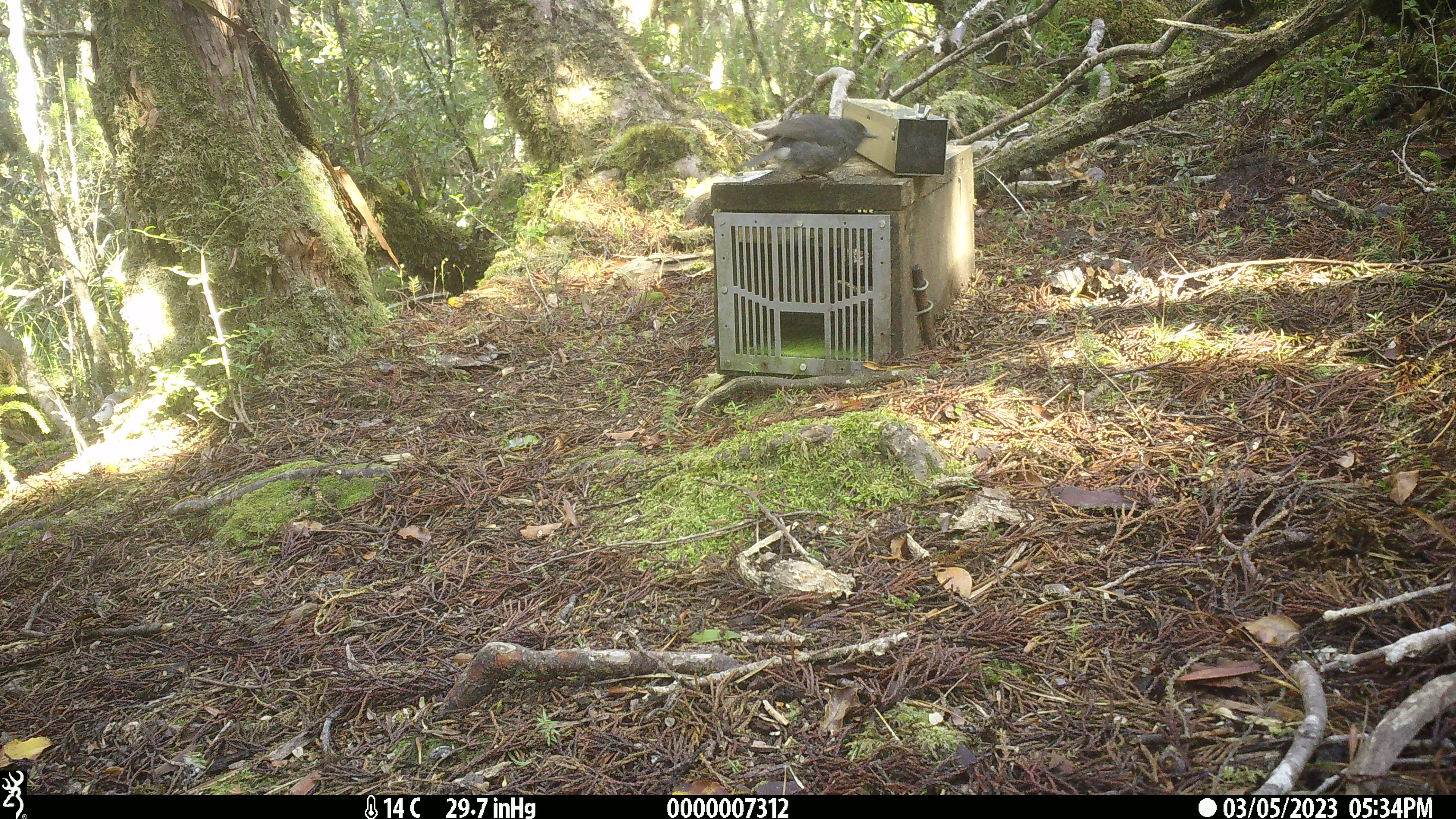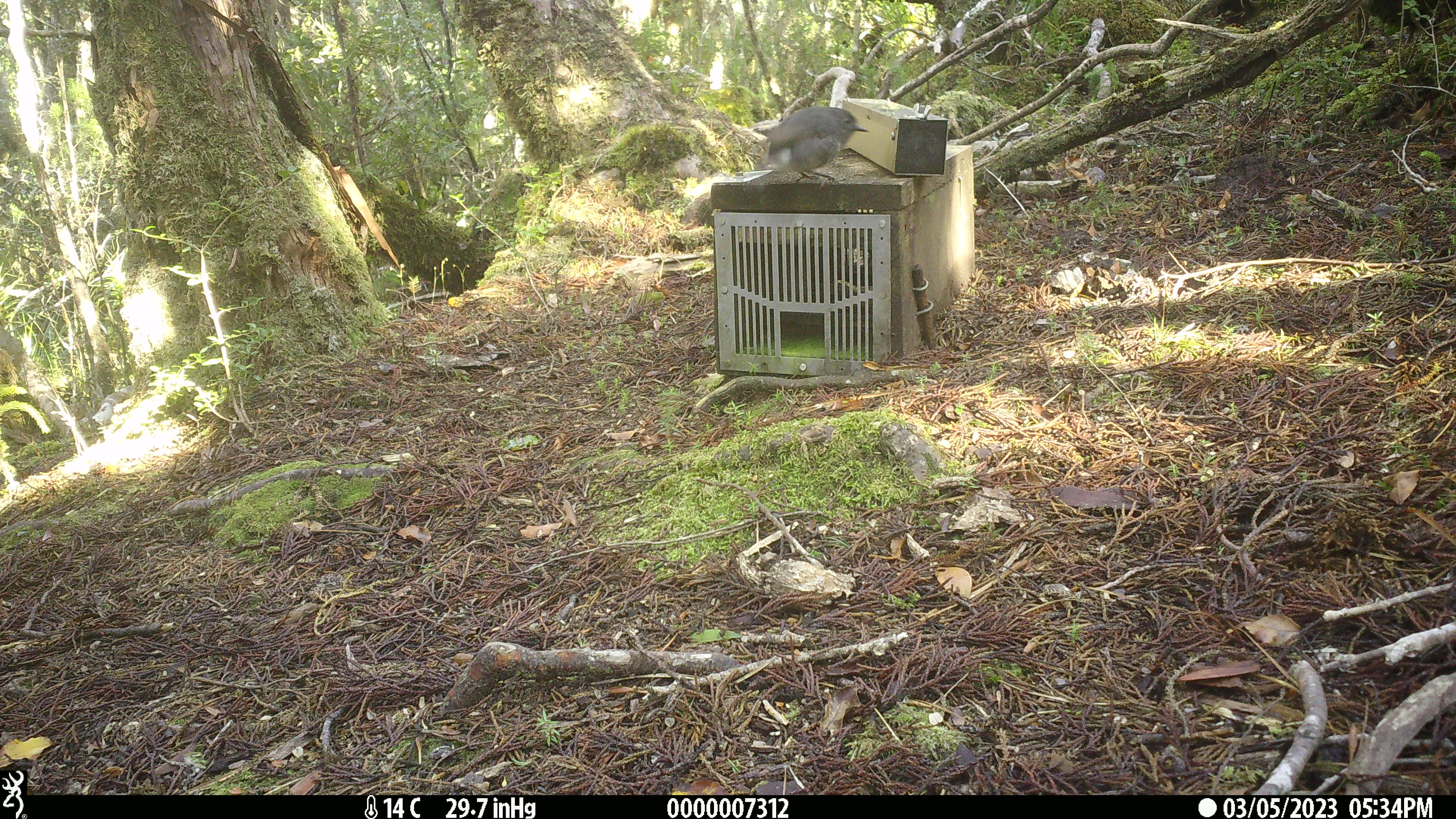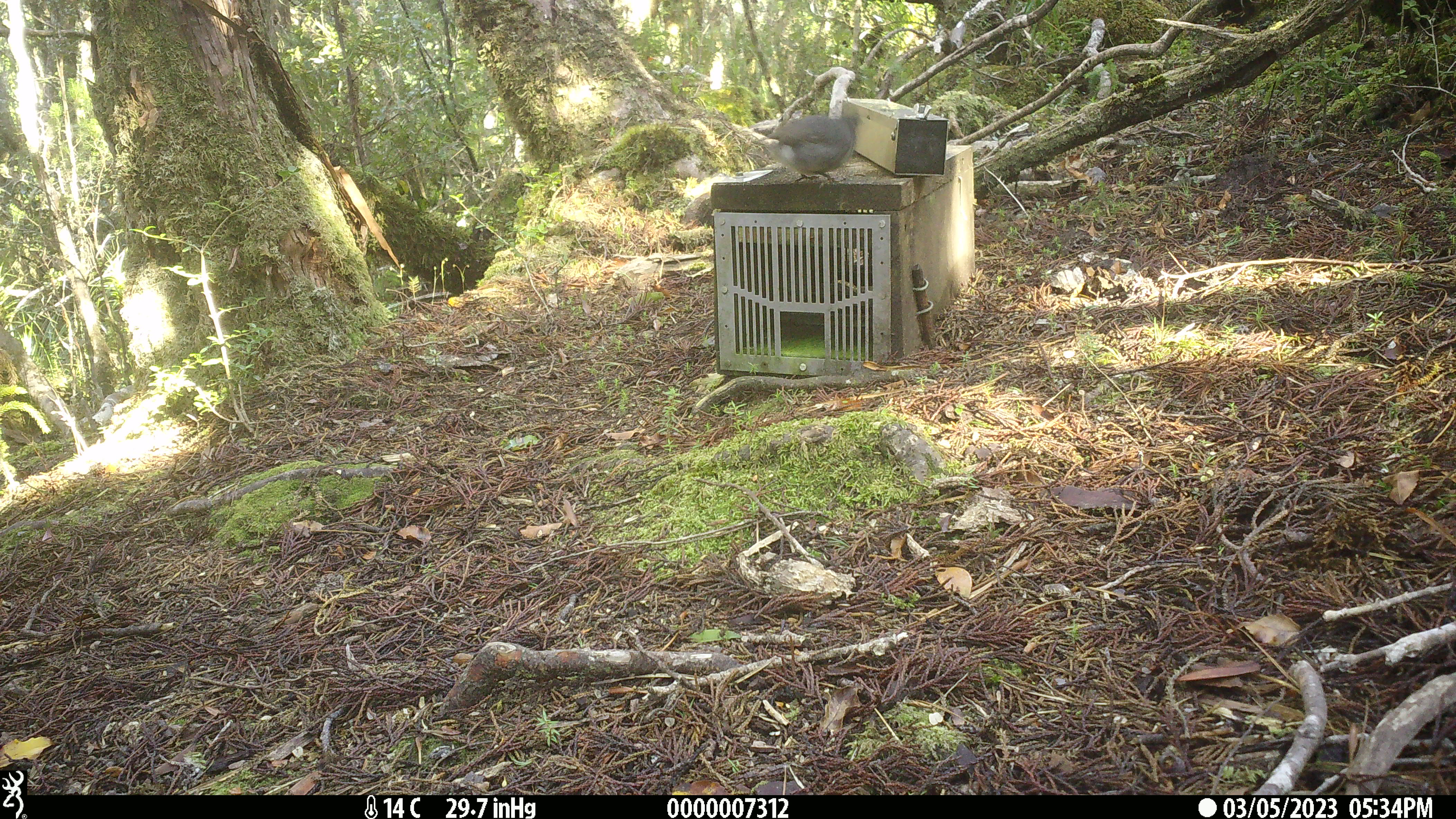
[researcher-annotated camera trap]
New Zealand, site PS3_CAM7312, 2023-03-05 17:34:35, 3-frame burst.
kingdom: Animalia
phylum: Chordata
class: Aves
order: Passeriformes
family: Petroicidae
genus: Petroica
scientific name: Petroica australis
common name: new zealand robin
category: robin